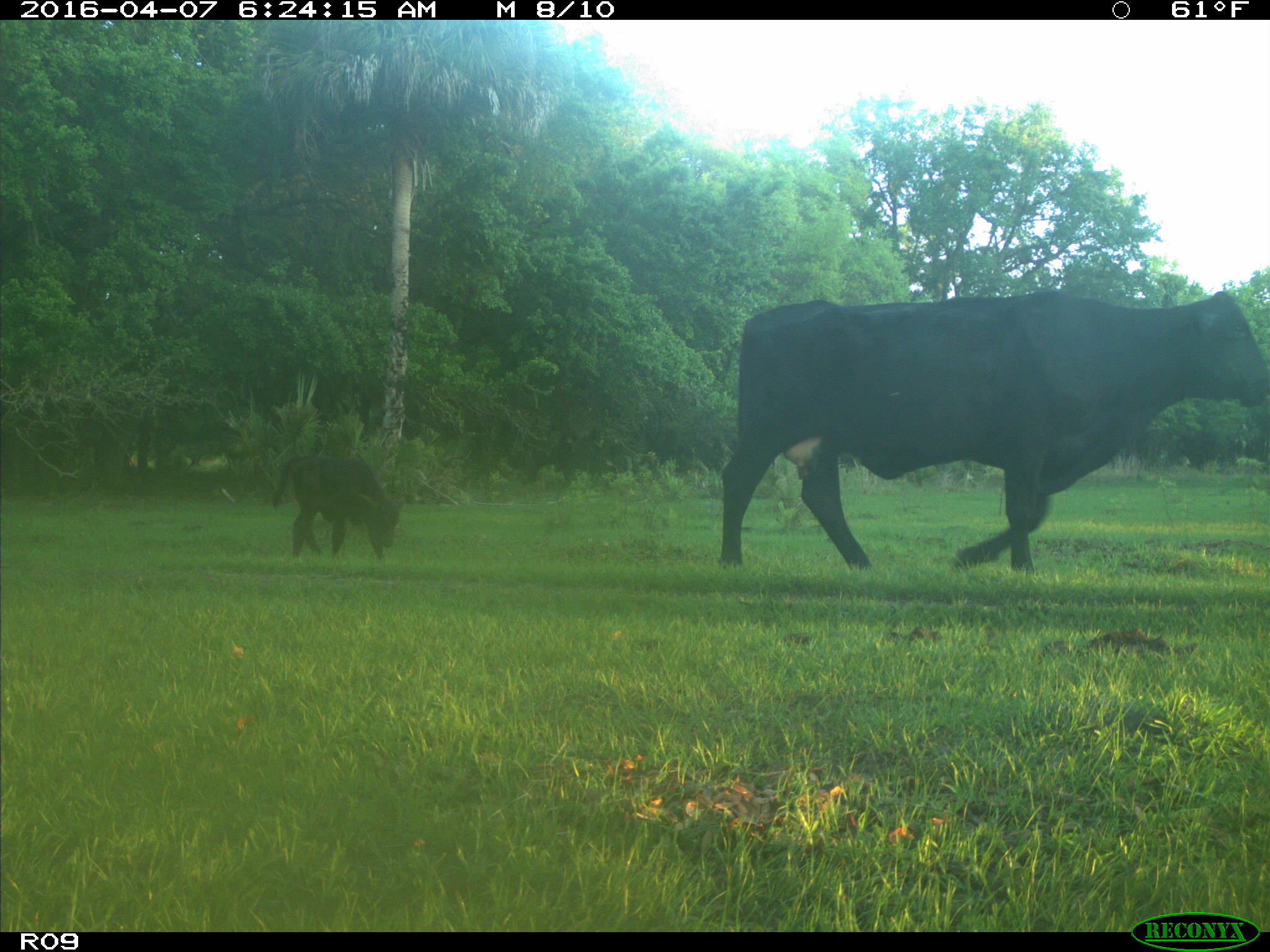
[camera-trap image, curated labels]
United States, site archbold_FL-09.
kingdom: Animalia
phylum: Chordata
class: Mammalia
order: Artiodactyla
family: Bovidae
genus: Bos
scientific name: Bos taurus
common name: domestic cow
Bos taurus (domestic cow).